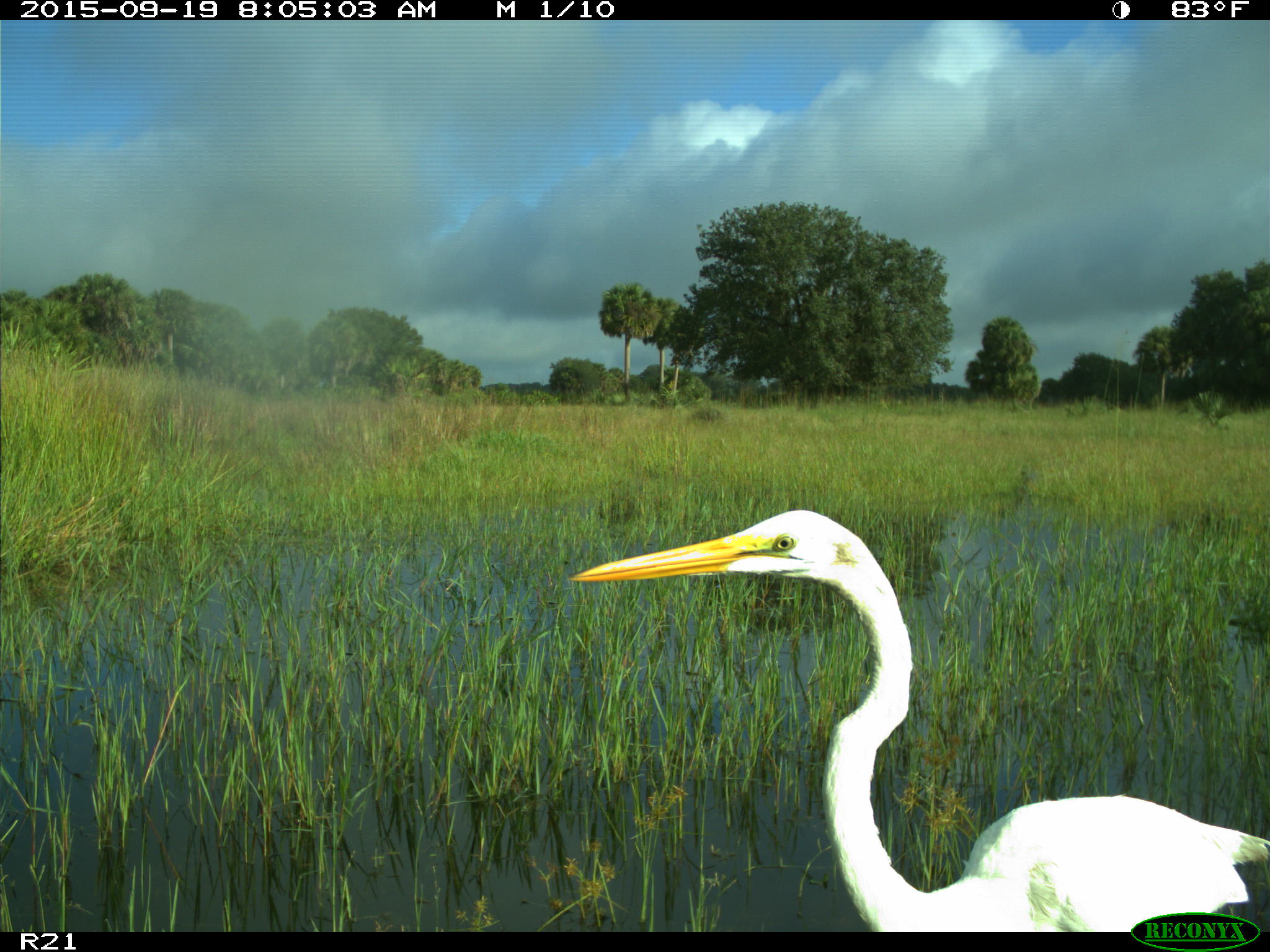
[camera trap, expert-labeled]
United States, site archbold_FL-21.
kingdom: Animalia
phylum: Chordata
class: Aves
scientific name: Aves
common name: birds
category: unidentified bird